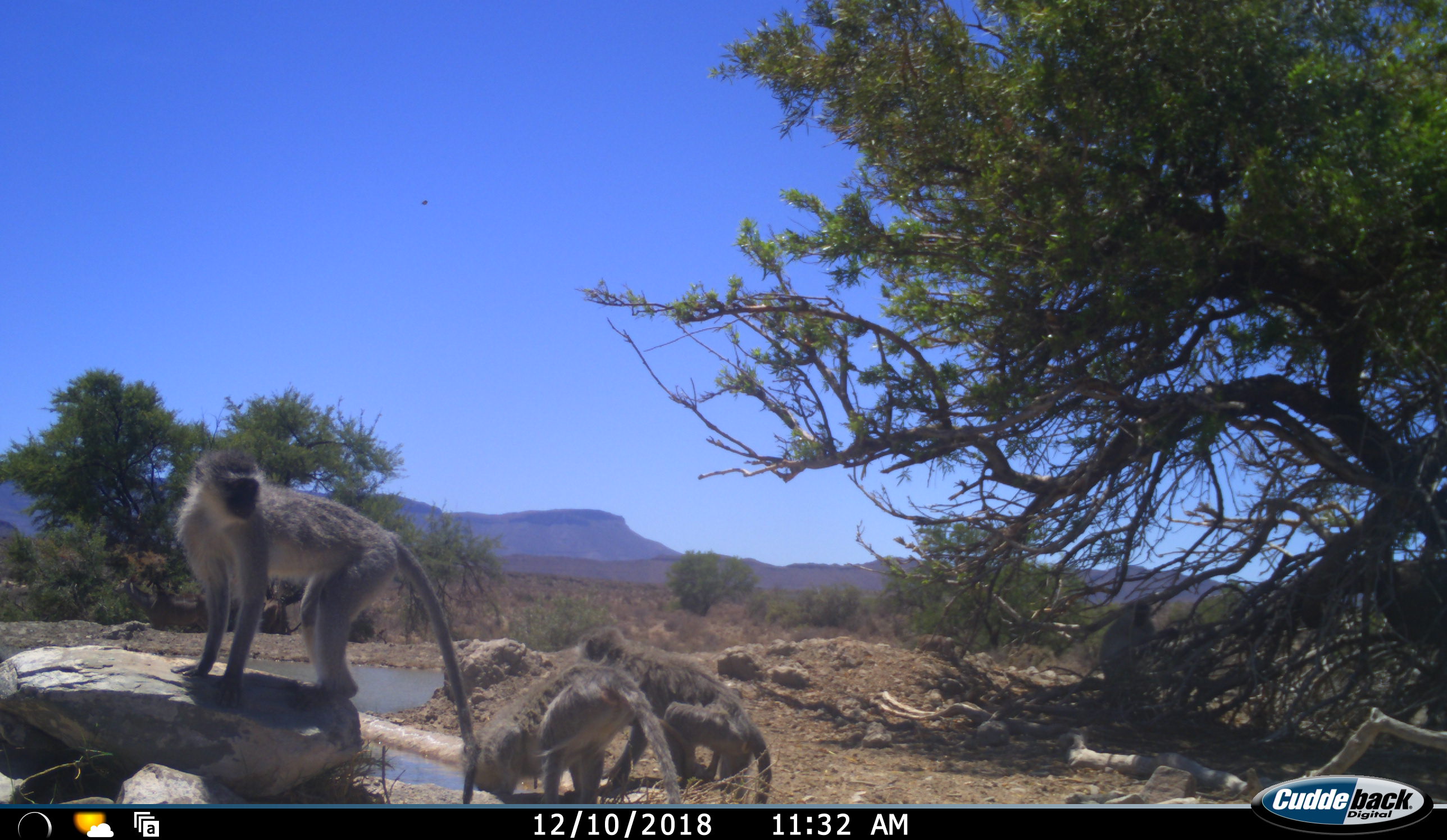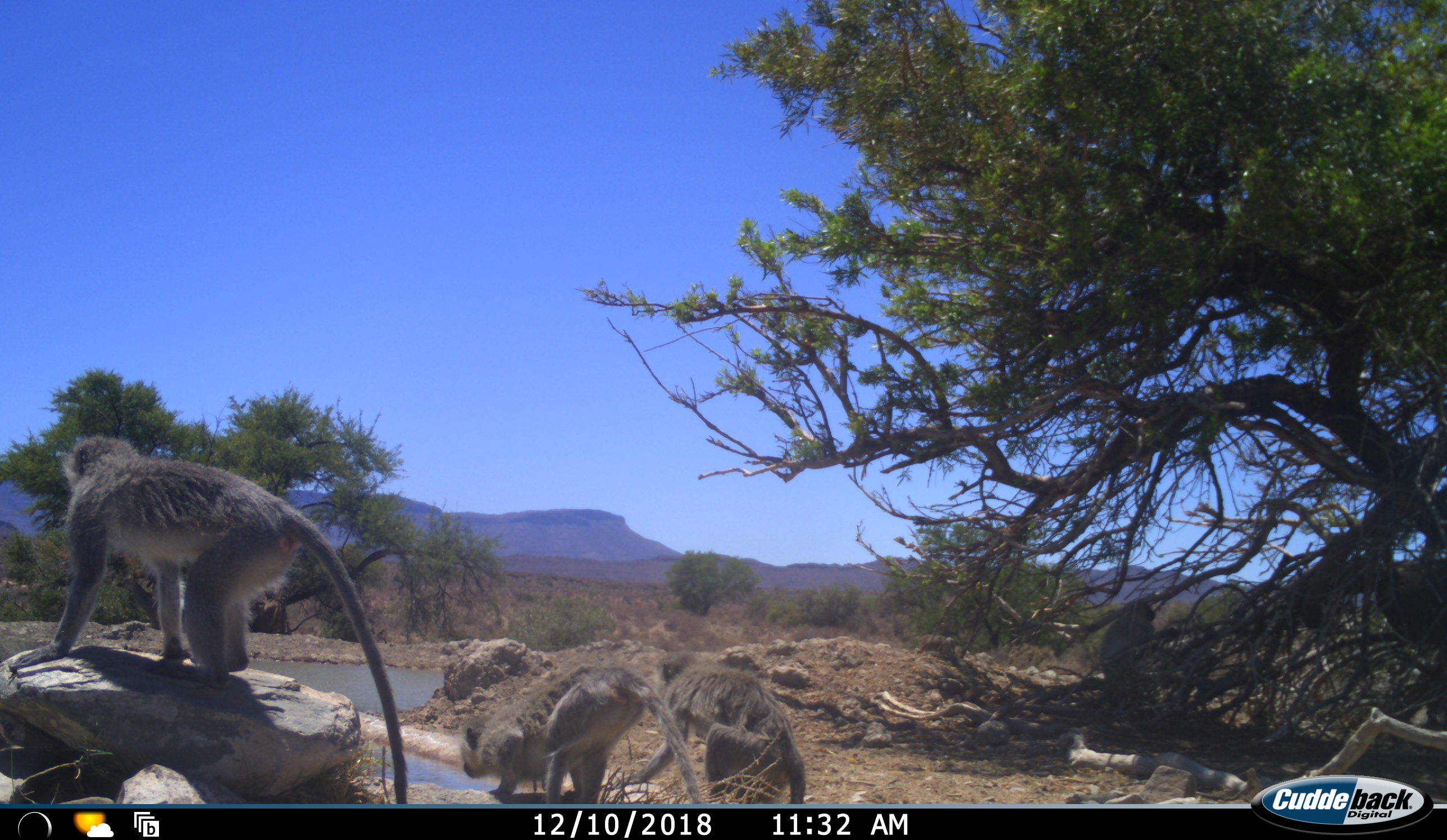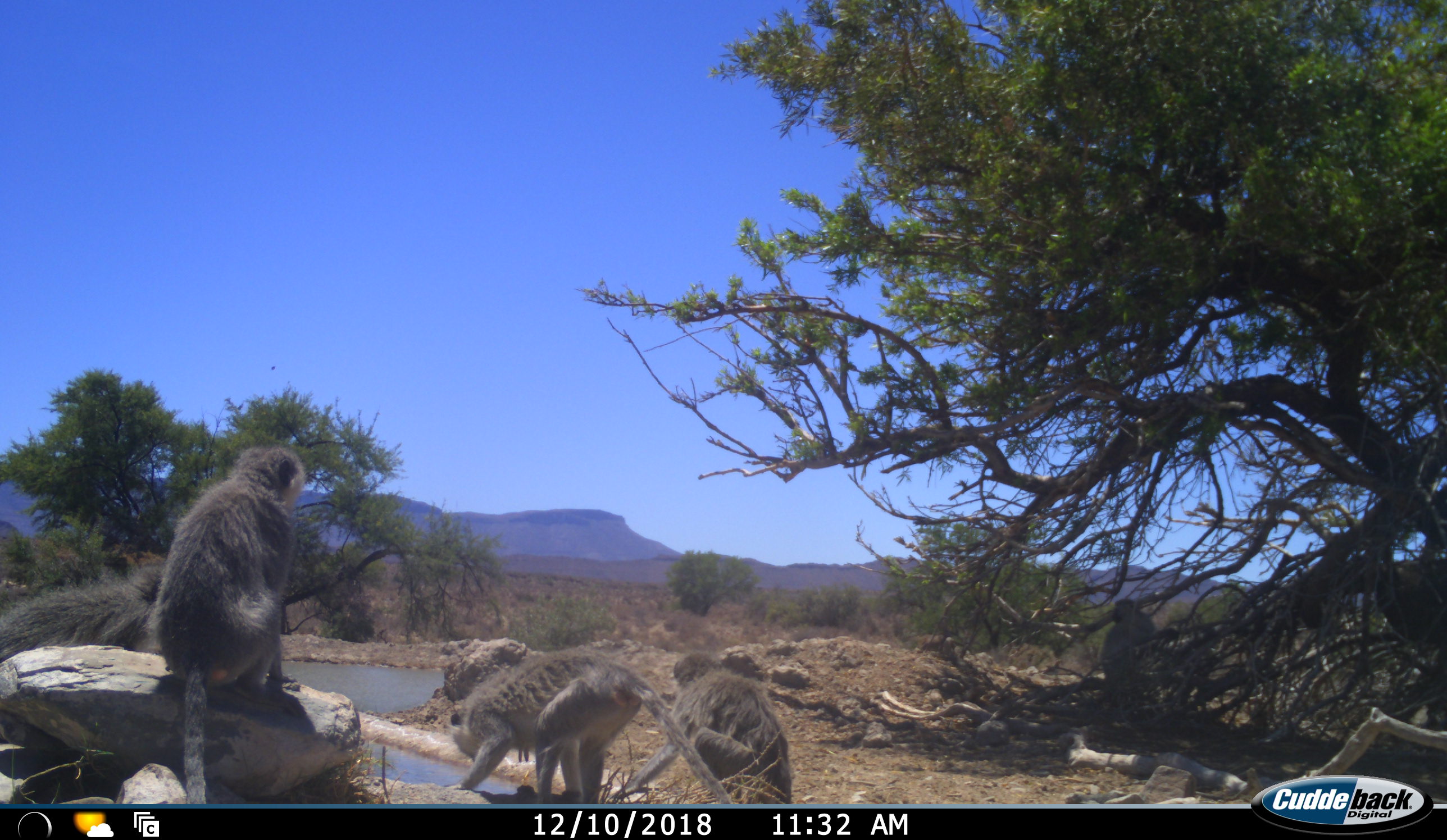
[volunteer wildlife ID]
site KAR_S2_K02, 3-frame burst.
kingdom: Animalia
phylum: Chordata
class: Mammalia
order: Primates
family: Cercopithecidae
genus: Chlorocebus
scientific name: Chlorocebus pygerythrus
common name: vervet monkey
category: monkeyvervet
Monkeyvervet (vervet monkey) (Chlorocebus pygerythrus), count 4. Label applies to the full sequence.